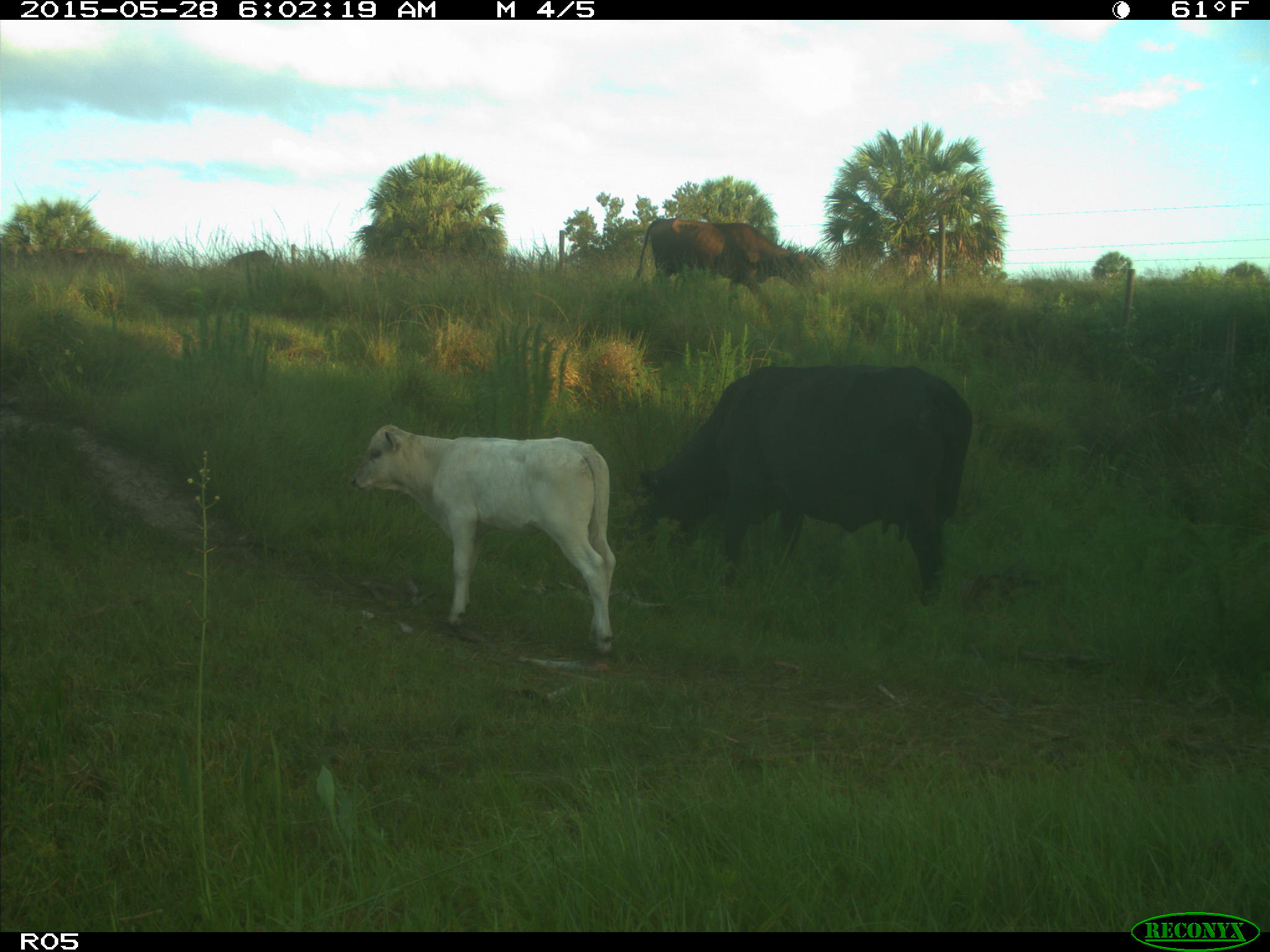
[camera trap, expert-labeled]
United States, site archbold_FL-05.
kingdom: Animalia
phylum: Chordata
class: Mammalia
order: Artiodactyla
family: Bovidae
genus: Bos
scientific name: Bos taurus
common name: domestic cow